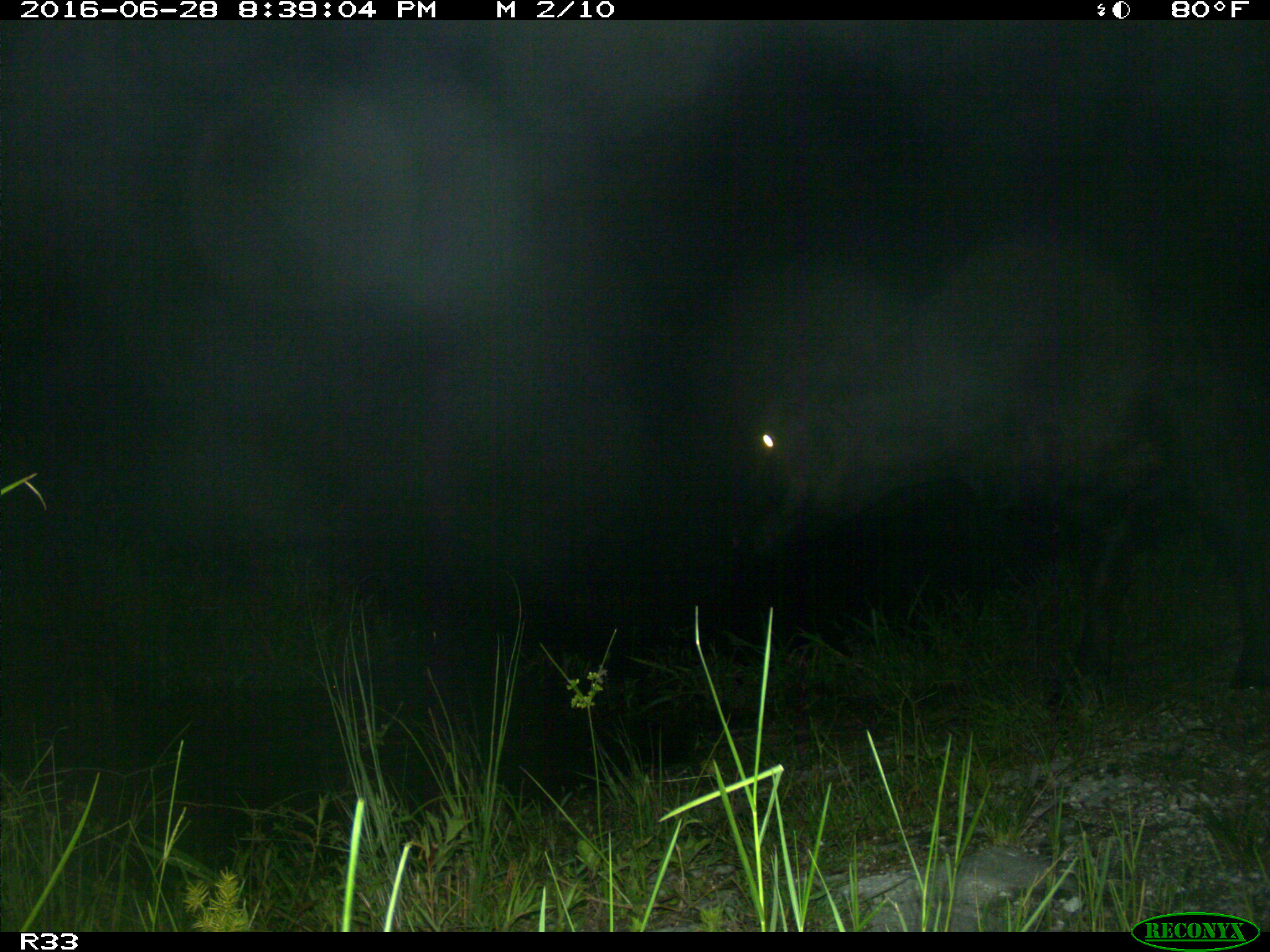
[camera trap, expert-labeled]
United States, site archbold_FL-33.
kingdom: Animalia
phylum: Chordata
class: Mammalia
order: Artiodactyla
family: Bovidae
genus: Bos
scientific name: Bos taurus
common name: domestic cow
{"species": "Bos taurus (domestic cow)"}